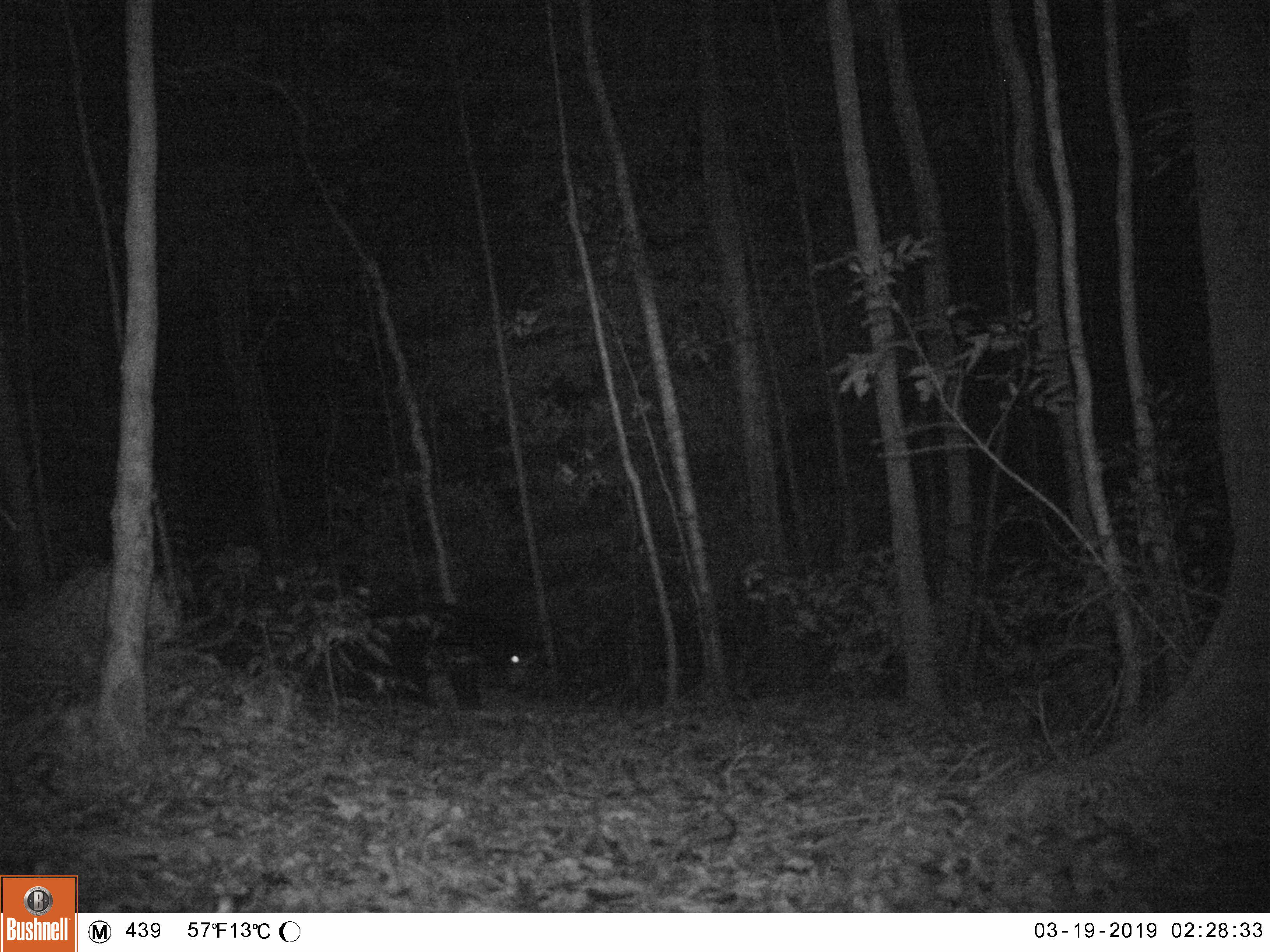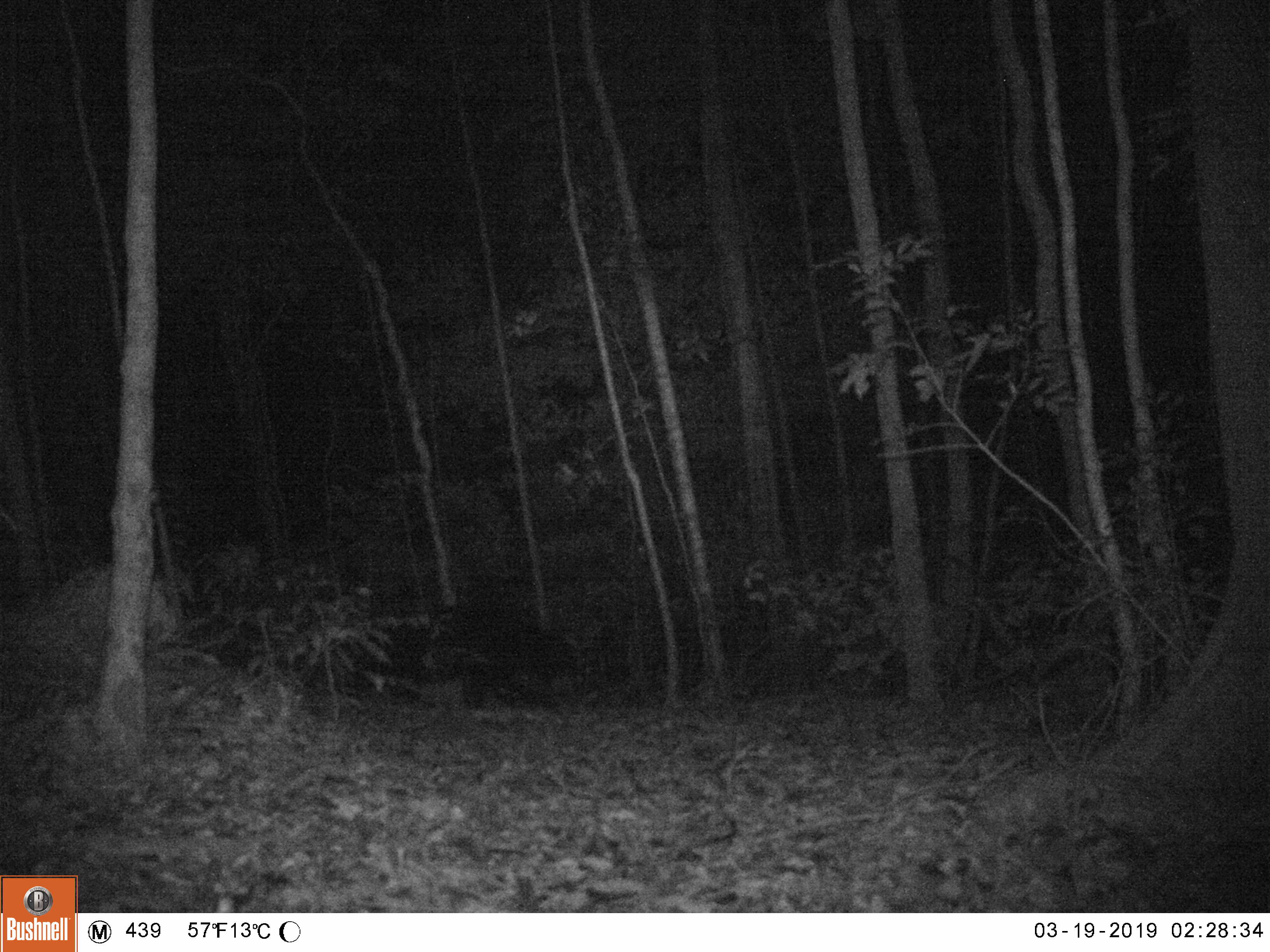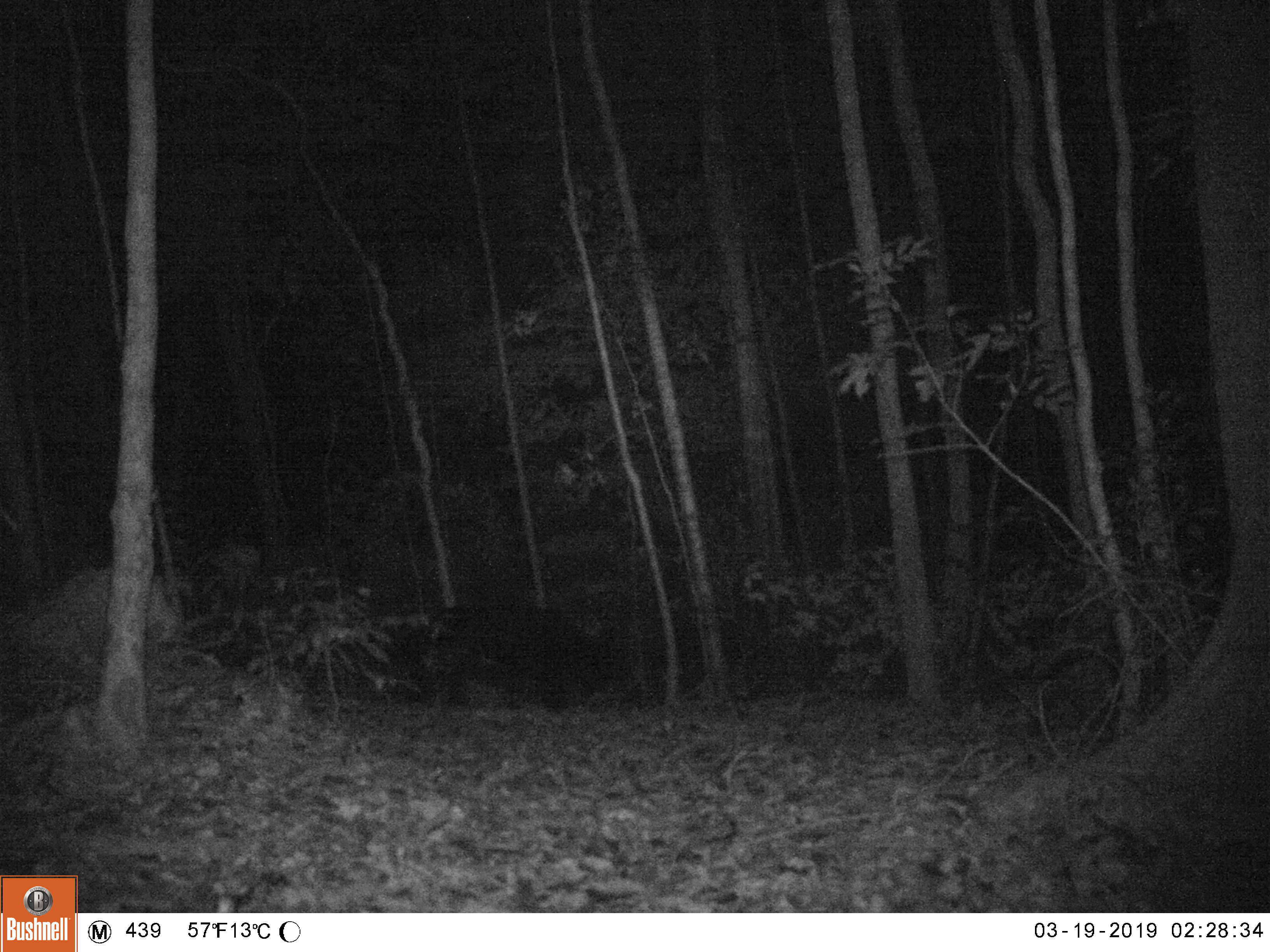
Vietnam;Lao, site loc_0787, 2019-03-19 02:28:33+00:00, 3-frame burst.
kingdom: Animalia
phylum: Chordata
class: Mammalia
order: Carnivora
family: Ursidae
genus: Helarctos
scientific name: Helarctos malayanus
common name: sun bear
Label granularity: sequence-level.